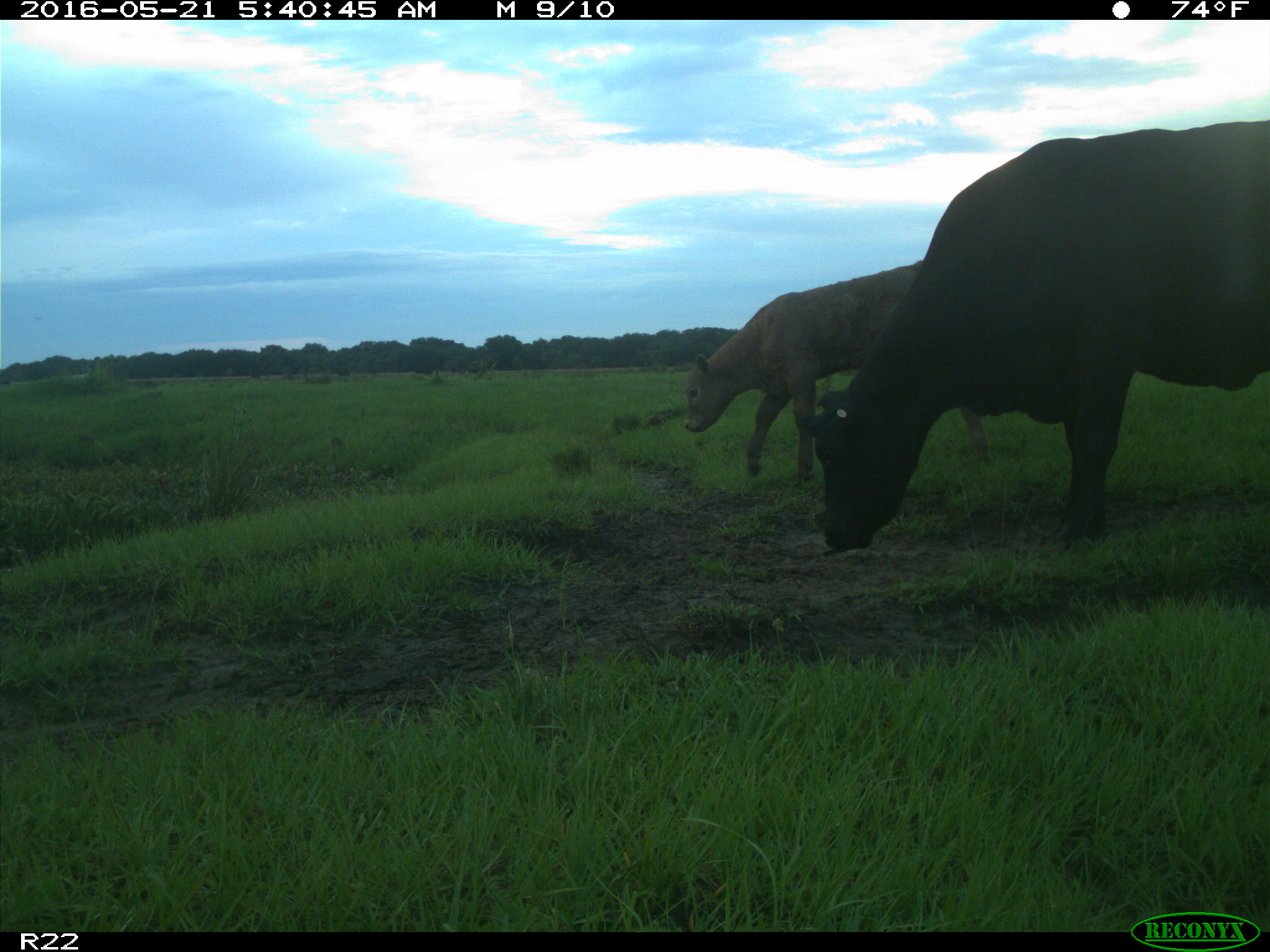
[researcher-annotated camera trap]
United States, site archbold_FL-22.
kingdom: Animalia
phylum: Chordata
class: Mammalia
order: Artiodactyla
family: Bovidae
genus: Bos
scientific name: Bos taurus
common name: domestic cow